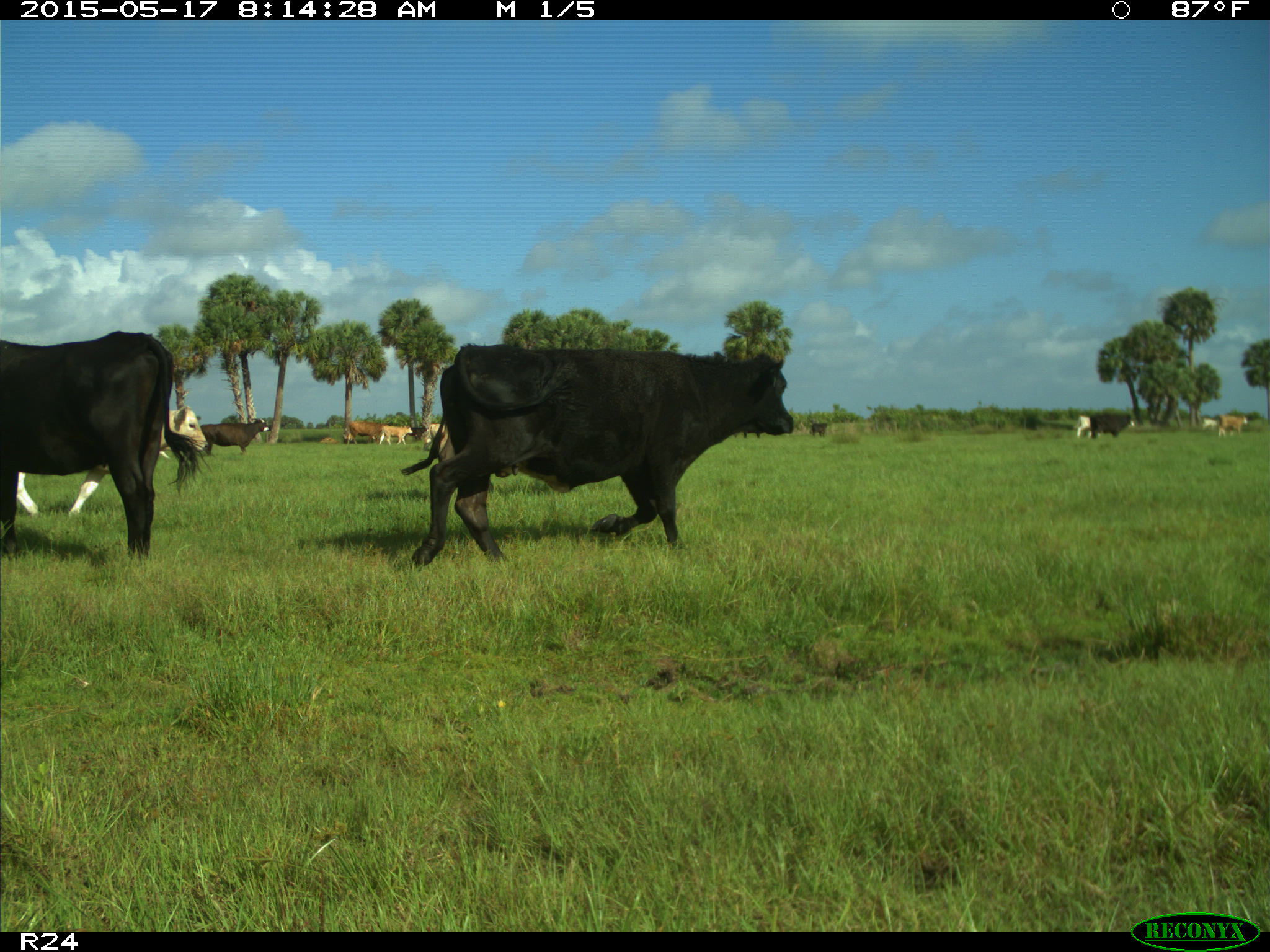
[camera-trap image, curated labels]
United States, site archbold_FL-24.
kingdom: Animalia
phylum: Chordata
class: Mammalia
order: Artiodactyla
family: Bovidae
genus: Bos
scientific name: Bos taurus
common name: domestic cow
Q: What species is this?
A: Bos taurus (domestic cow).